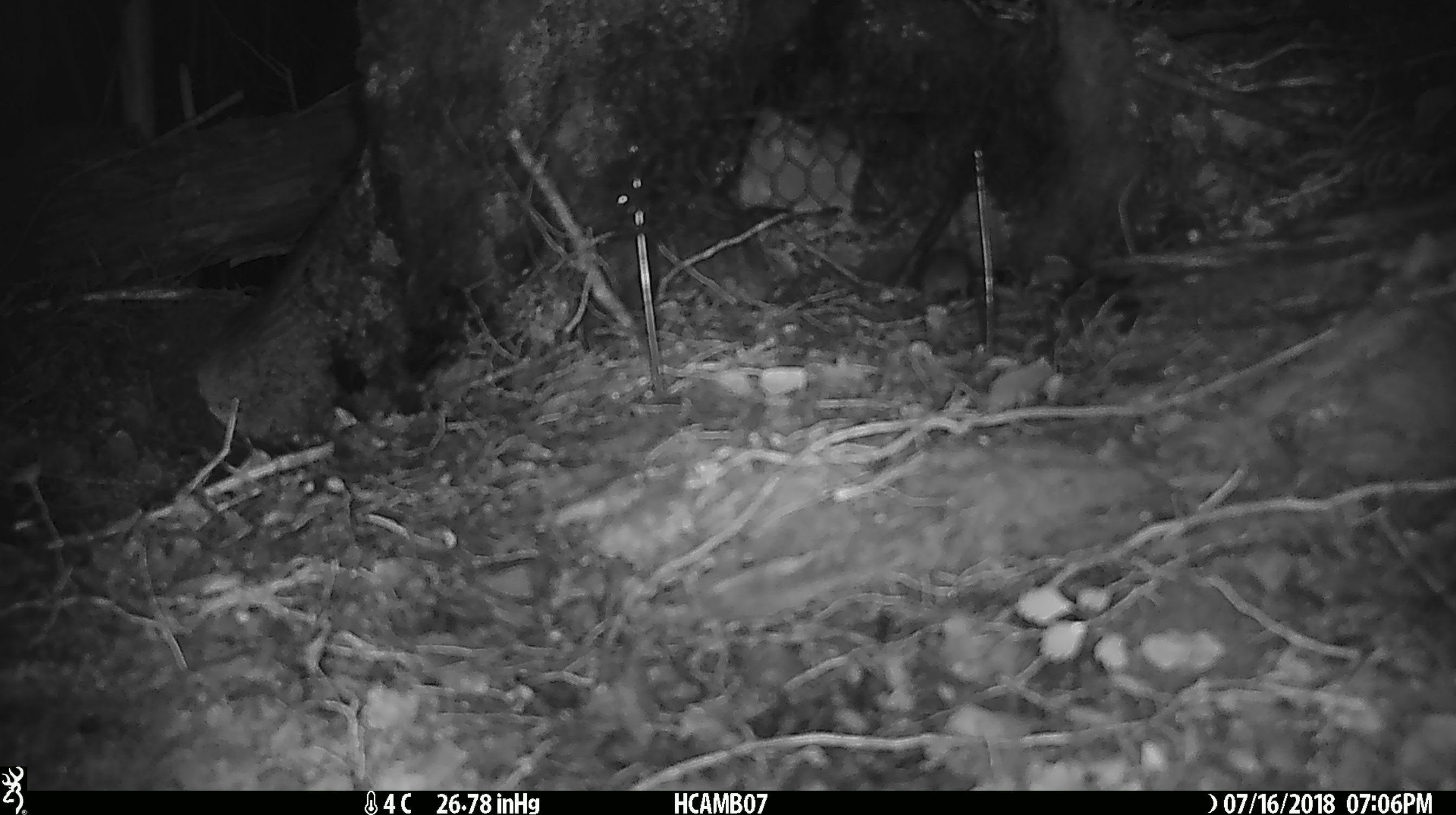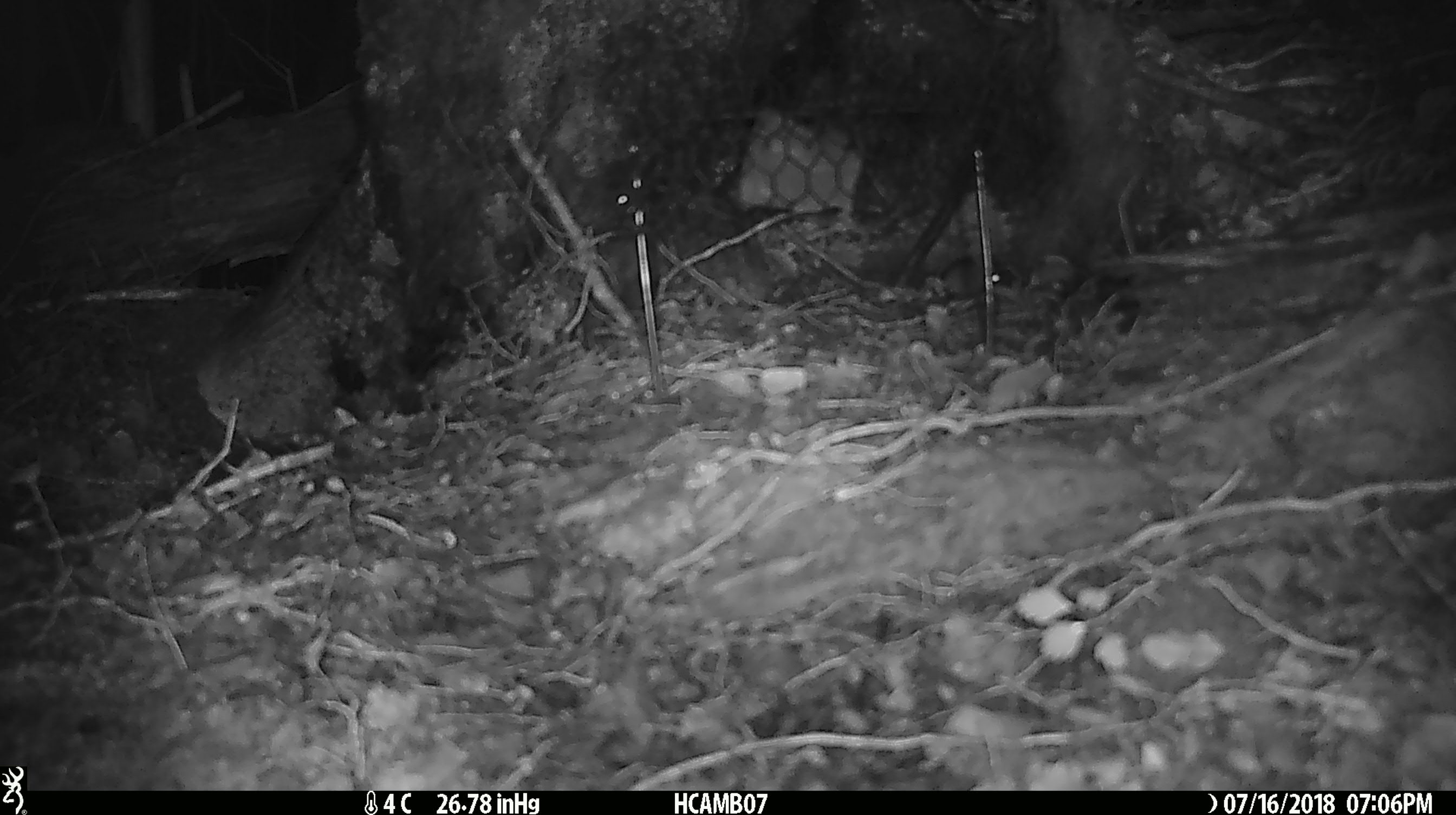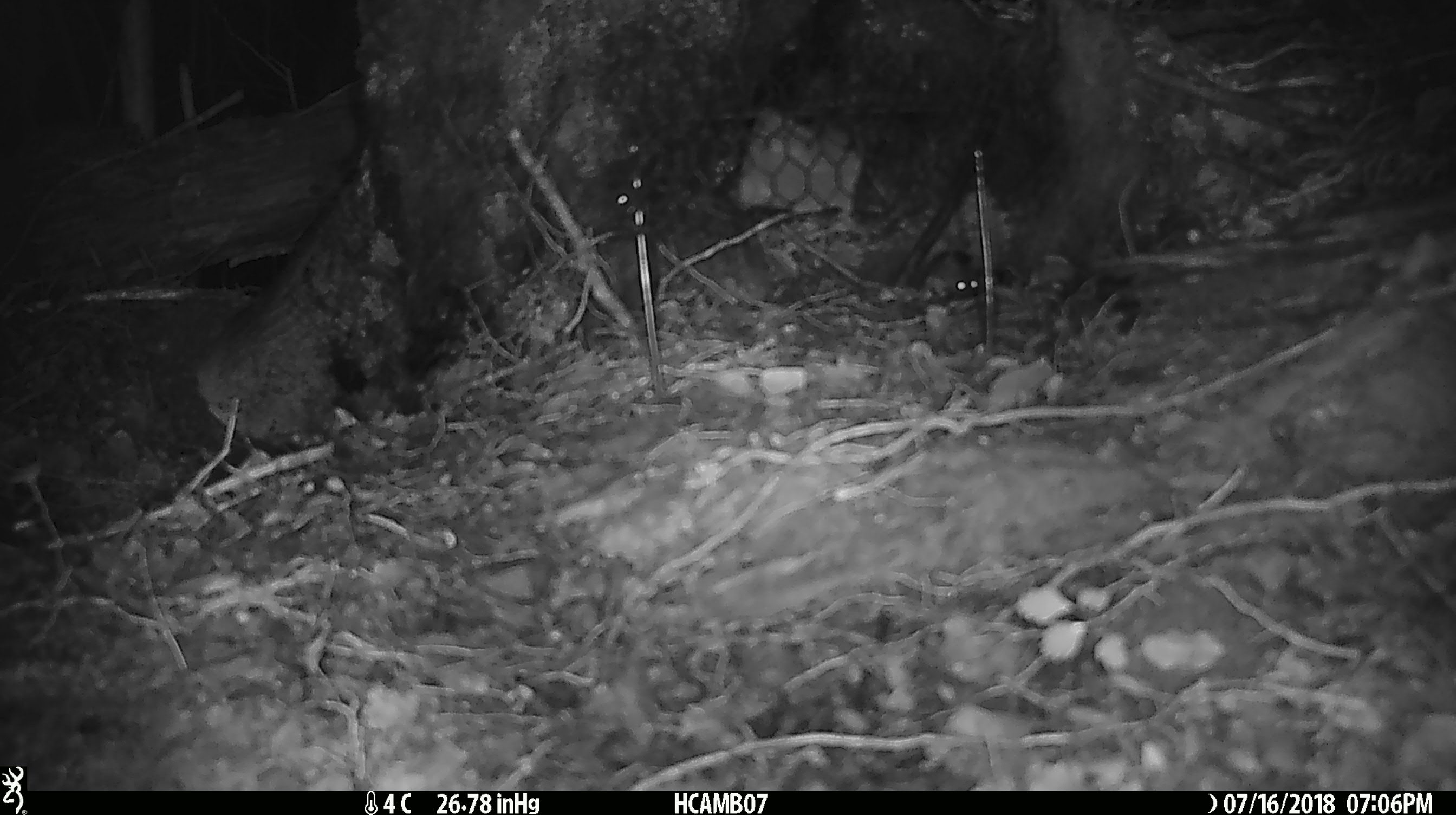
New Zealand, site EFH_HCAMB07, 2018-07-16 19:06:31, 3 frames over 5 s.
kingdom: Animalia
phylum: Chordata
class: Mammalia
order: Rodentia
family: Muridae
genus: Mus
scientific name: Mus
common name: mouse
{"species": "mouse (Mus)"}